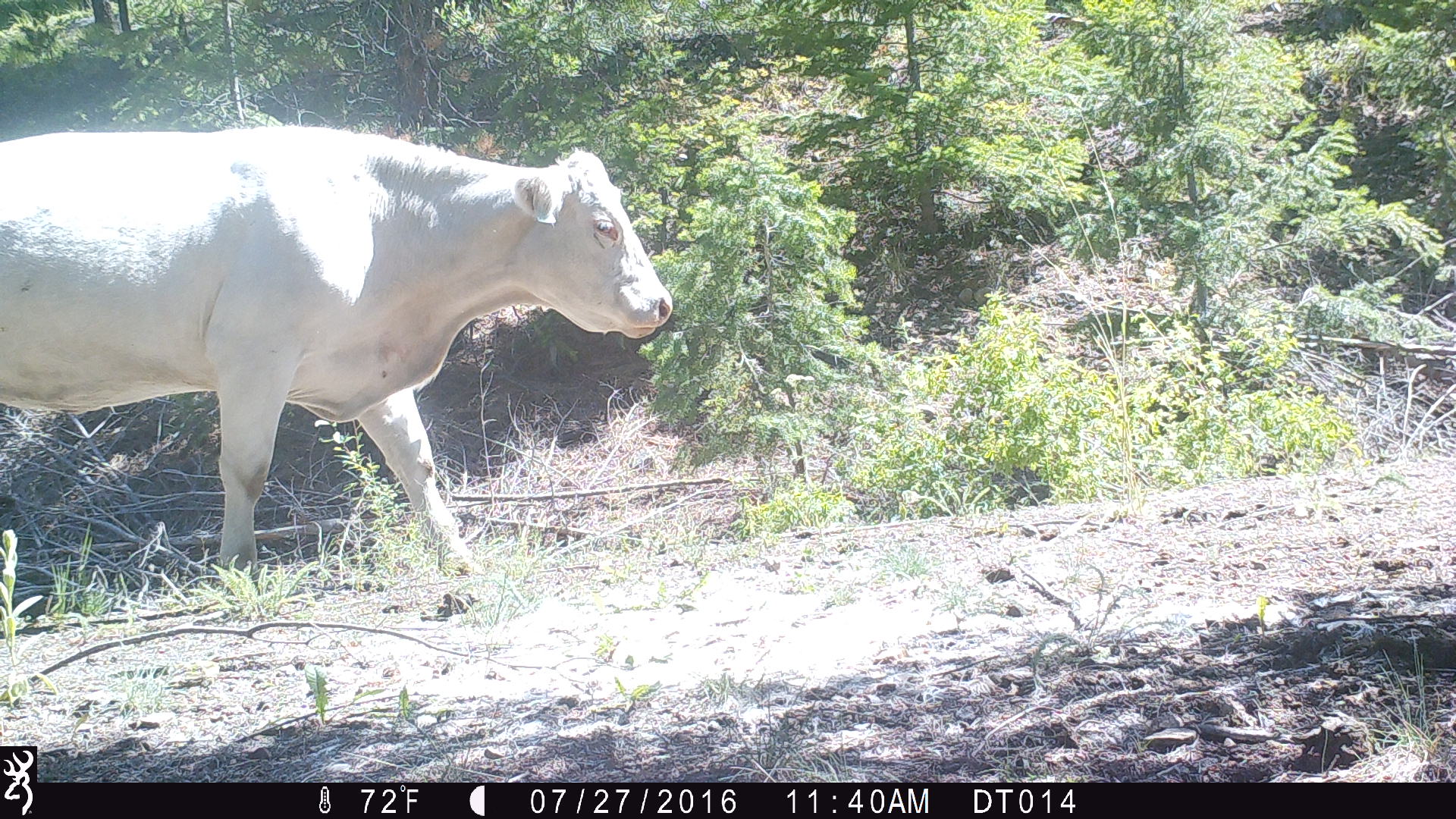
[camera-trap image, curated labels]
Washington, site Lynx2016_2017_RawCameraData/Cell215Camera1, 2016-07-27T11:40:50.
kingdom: Animalia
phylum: Chordata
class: Mammalia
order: Artiodactyla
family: Bovidae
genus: Bos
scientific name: Bos taurus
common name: domestic cattle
Domestic cattle (Bos taurus). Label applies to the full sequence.